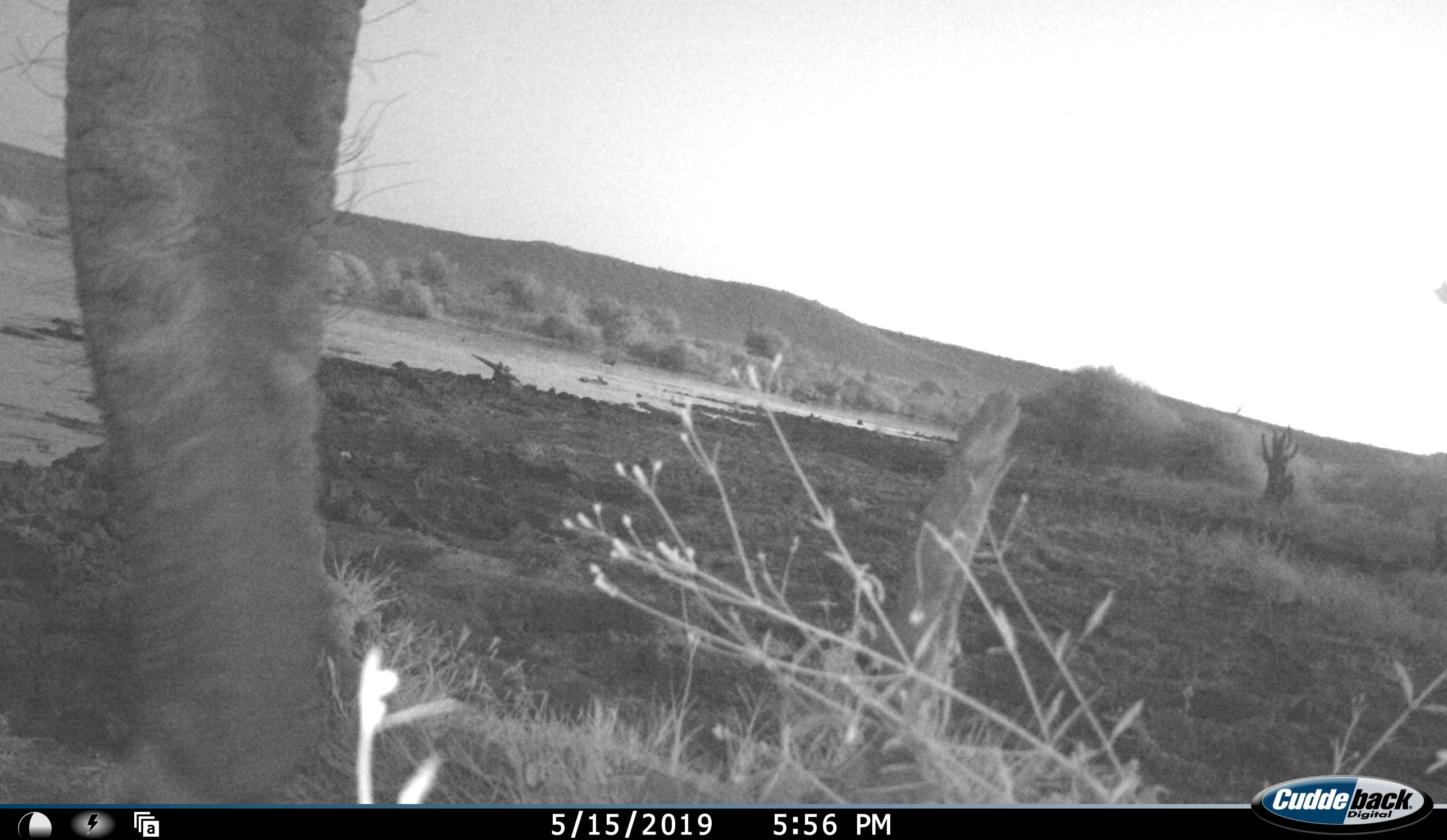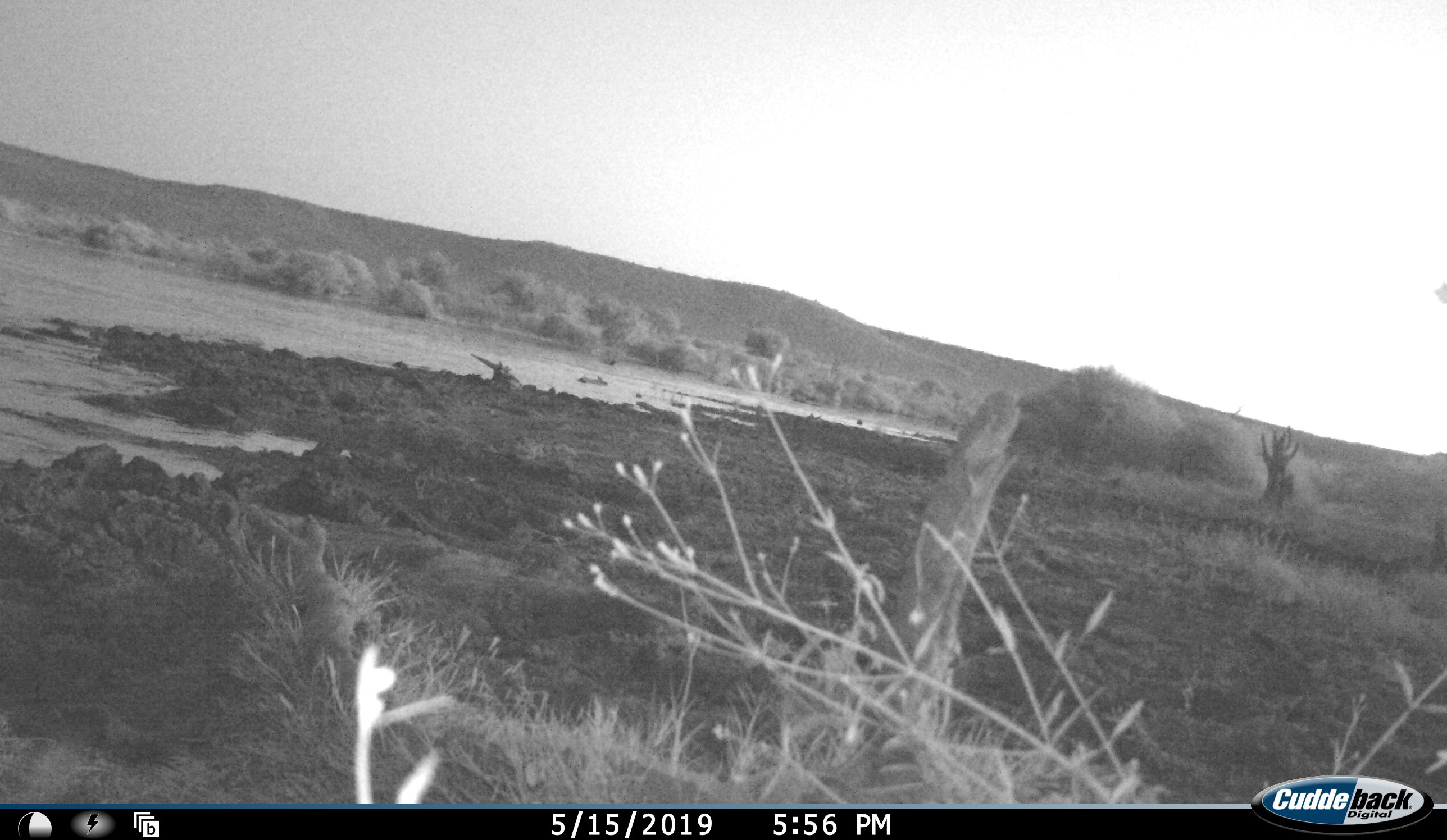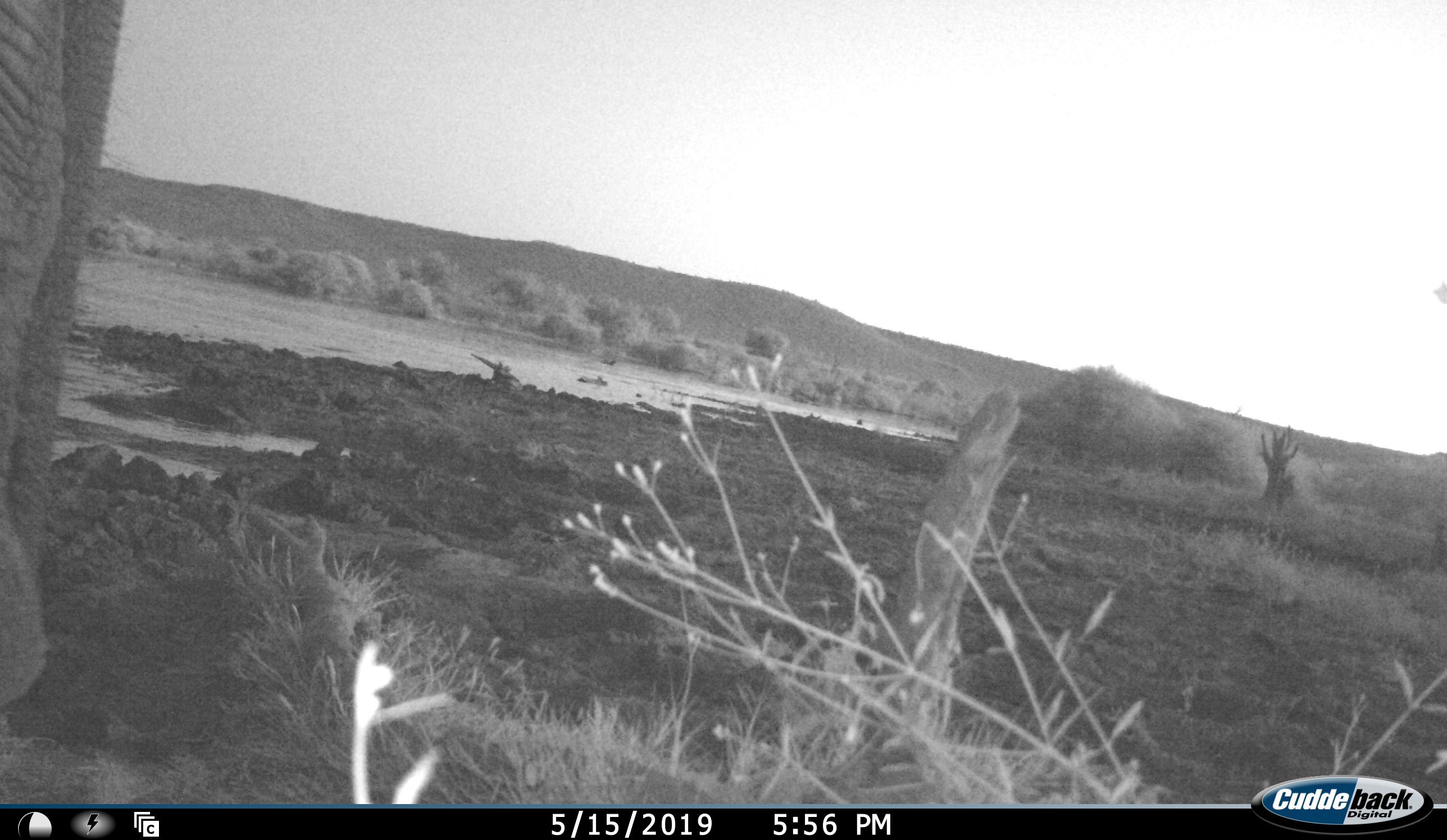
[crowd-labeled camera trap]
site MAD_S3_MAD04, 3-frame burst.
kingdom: Animalia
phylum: Chordata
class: Mammalia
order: Proboscidea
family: Elephantidae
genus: Loxodonta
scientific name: Loxodonta africana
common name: african bush elephant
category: elephant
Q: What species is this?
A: Elephant (african bush elephant) (Loxodonta africana).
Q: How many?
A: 1.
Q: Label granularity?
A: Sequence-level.